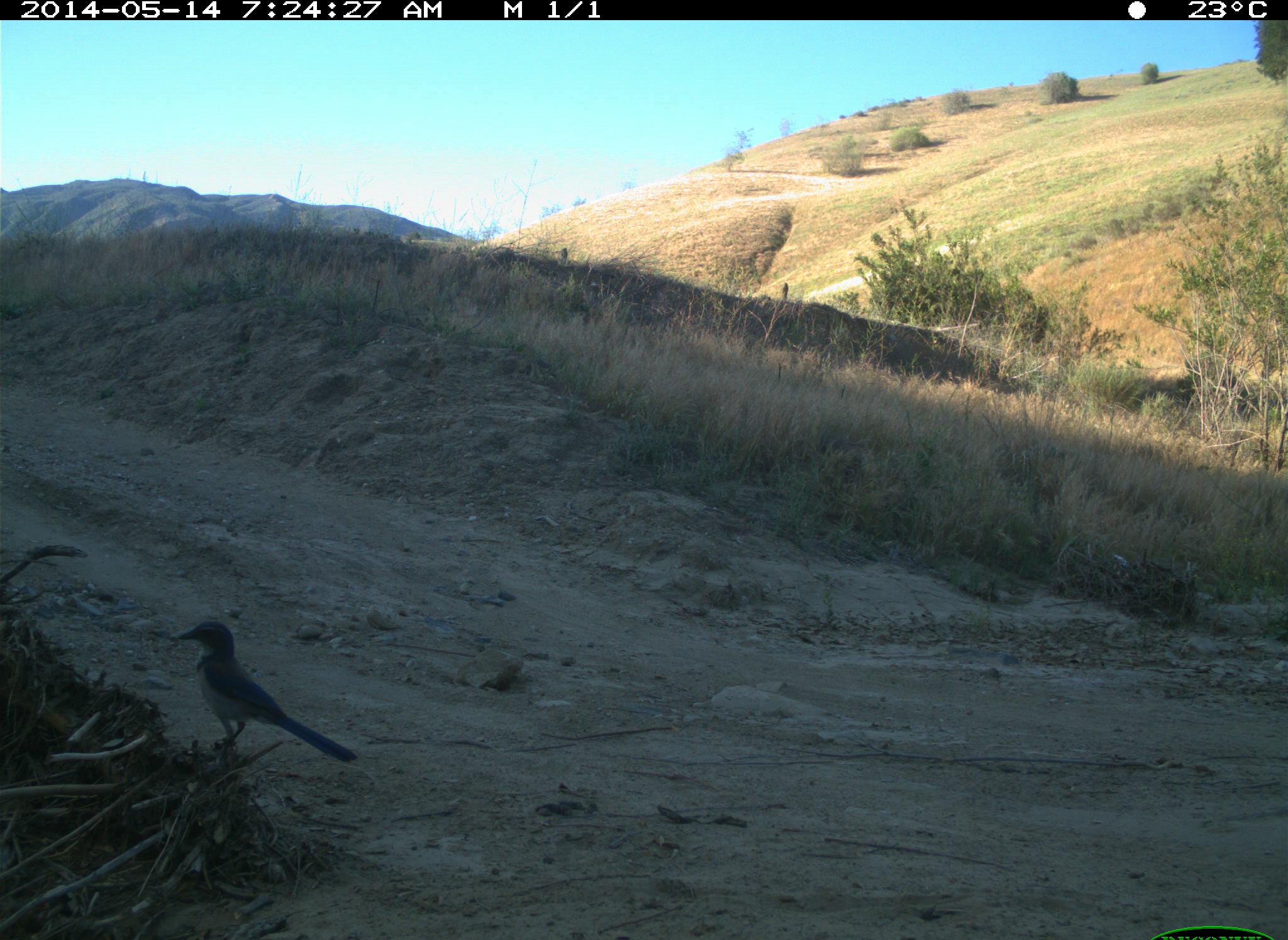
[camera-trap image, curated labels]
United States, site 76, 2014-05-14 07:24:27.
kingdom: Animalia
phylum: Chordata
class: Aves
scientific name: Aves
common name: bird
Bird (Aves).